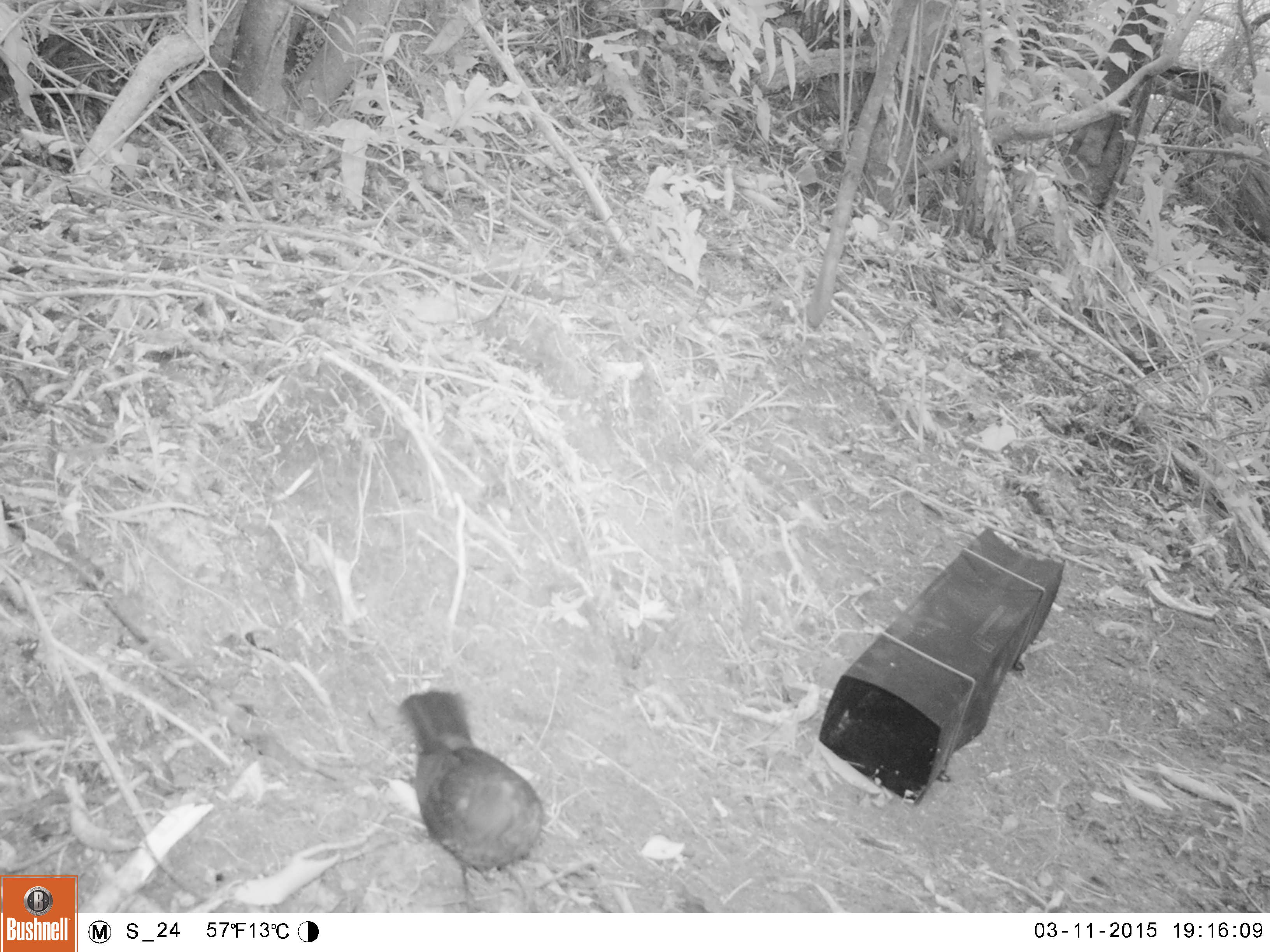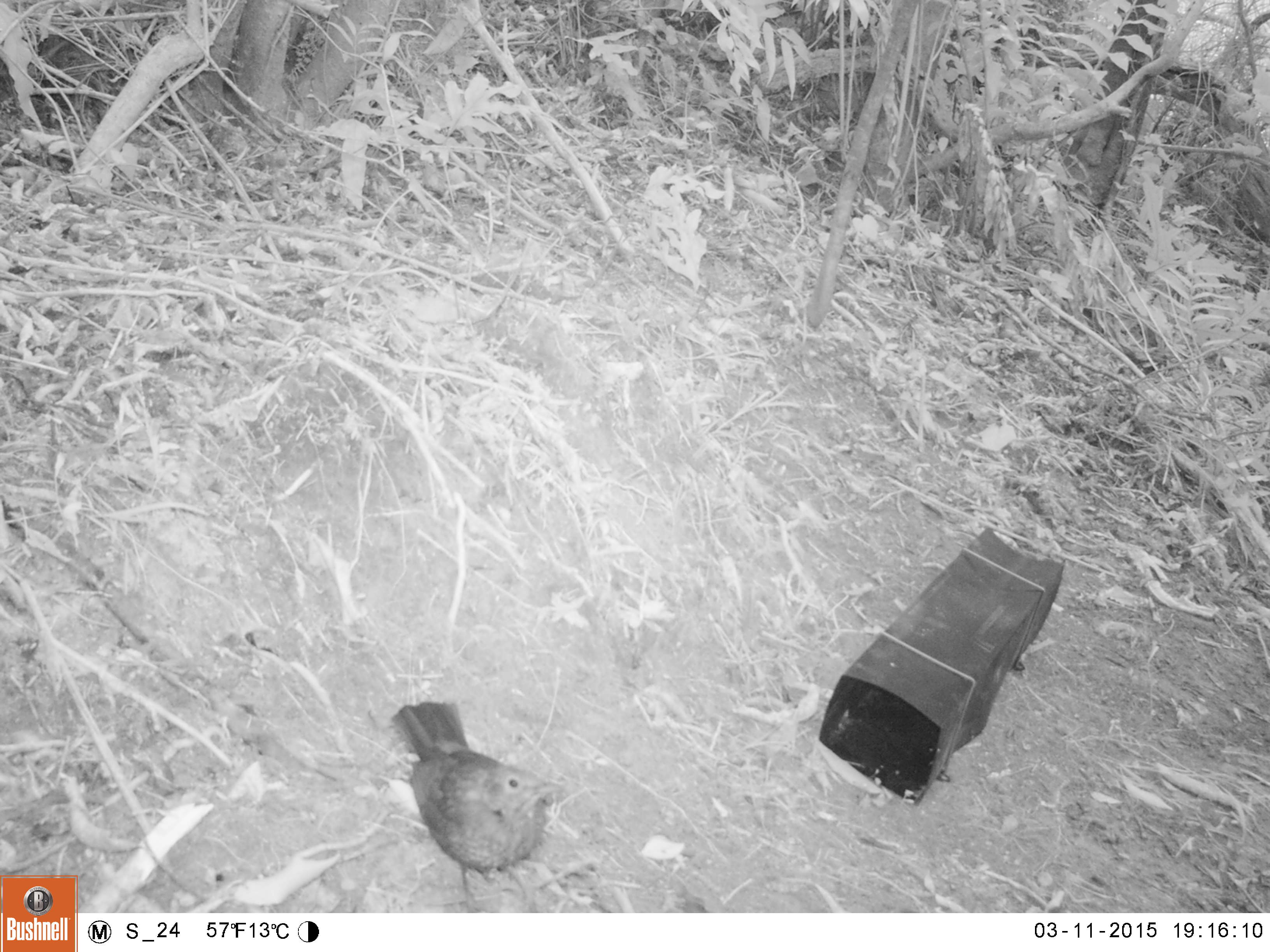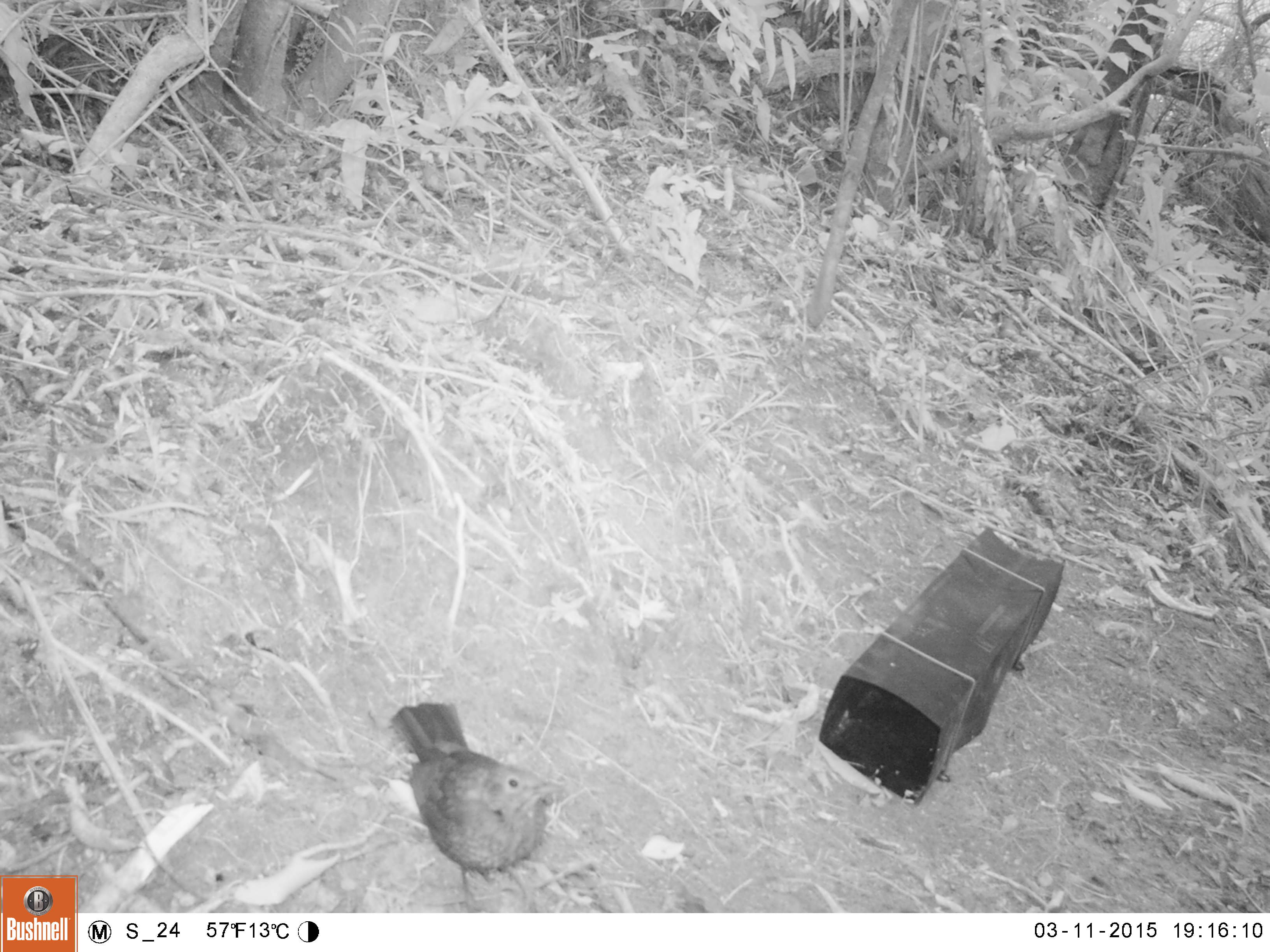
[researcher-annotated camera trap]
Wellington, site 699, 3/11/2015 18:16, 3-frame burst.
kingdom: Animalia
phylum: Chordata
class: Aves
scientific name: Aves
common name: bird